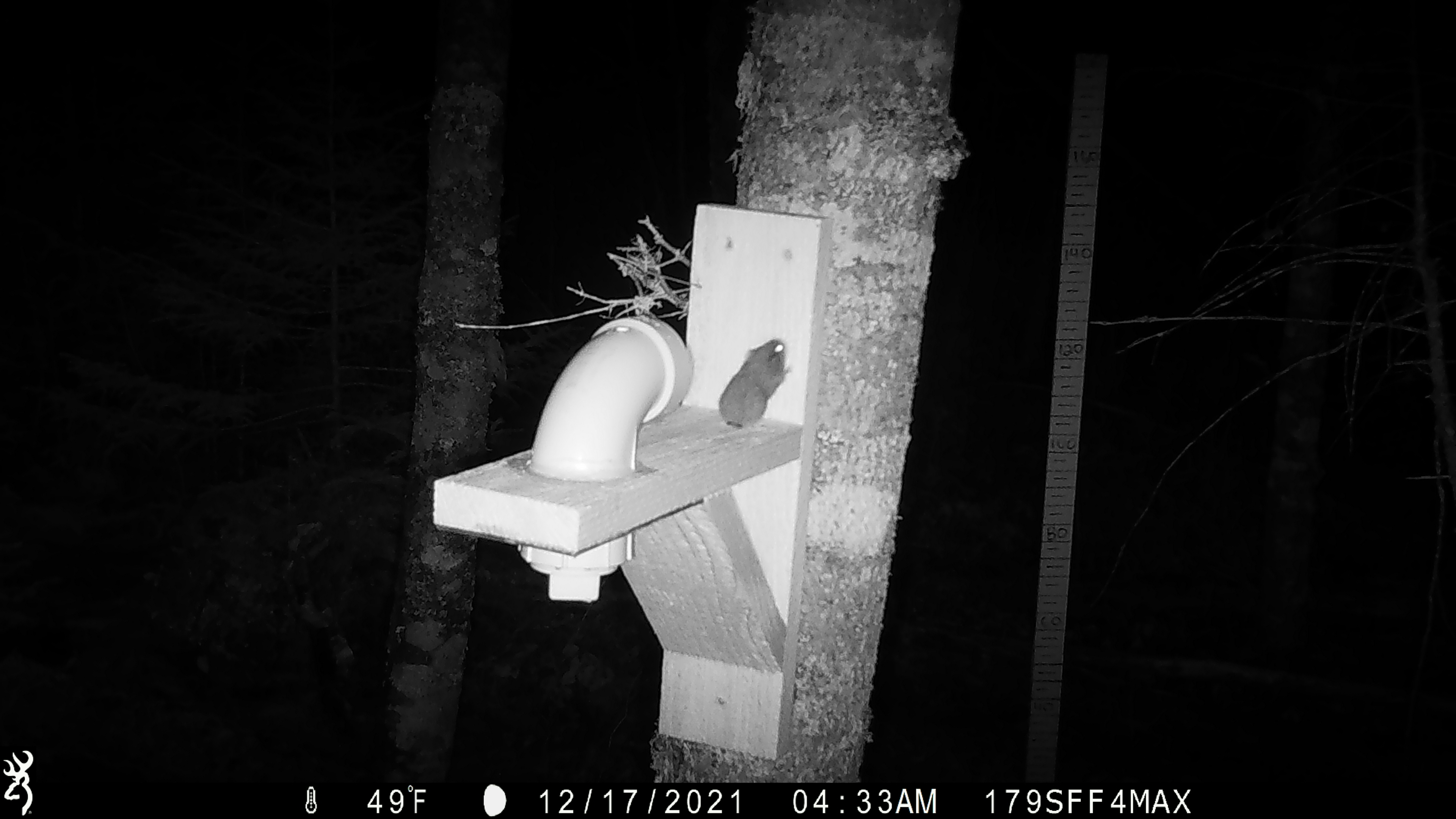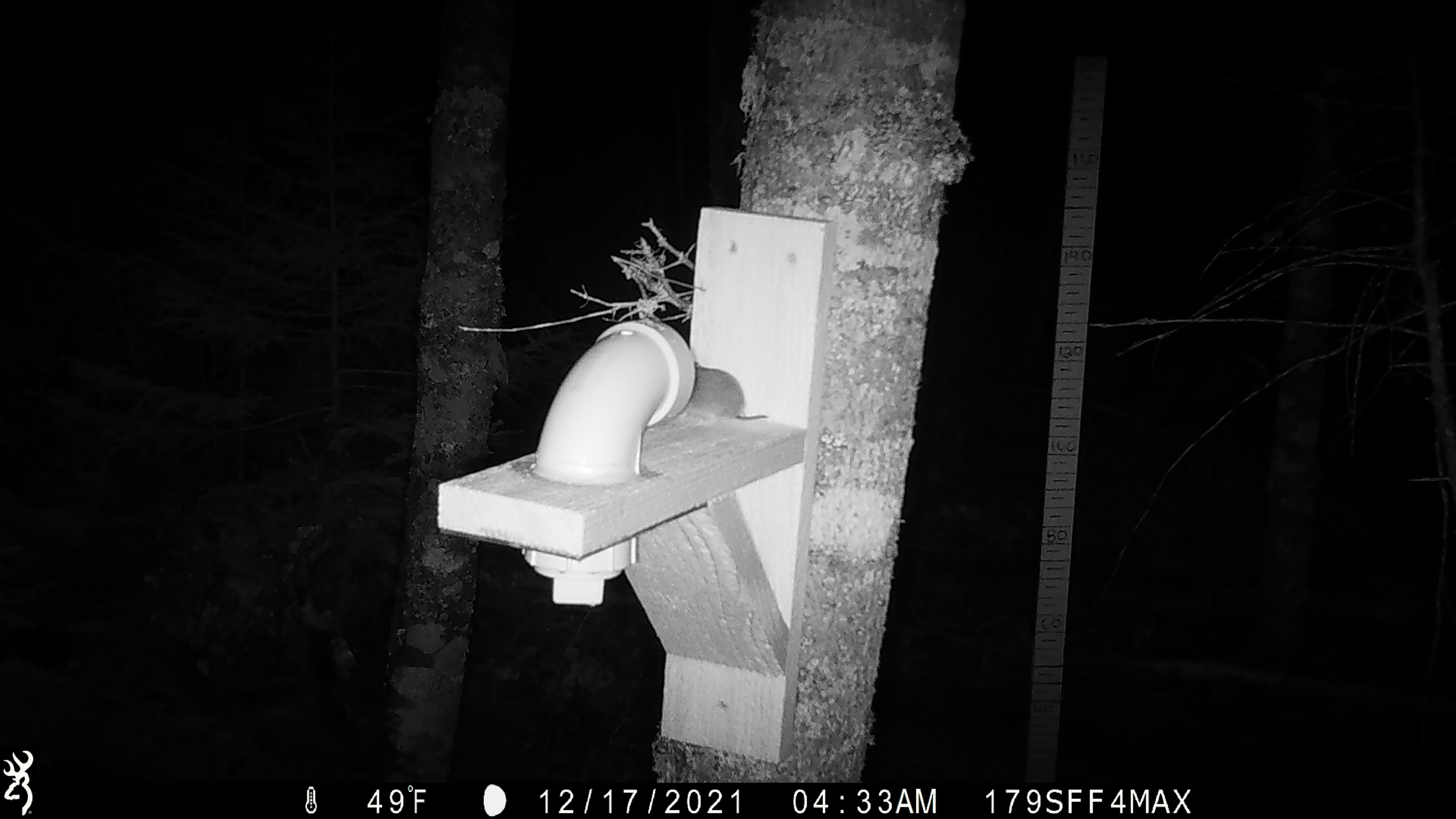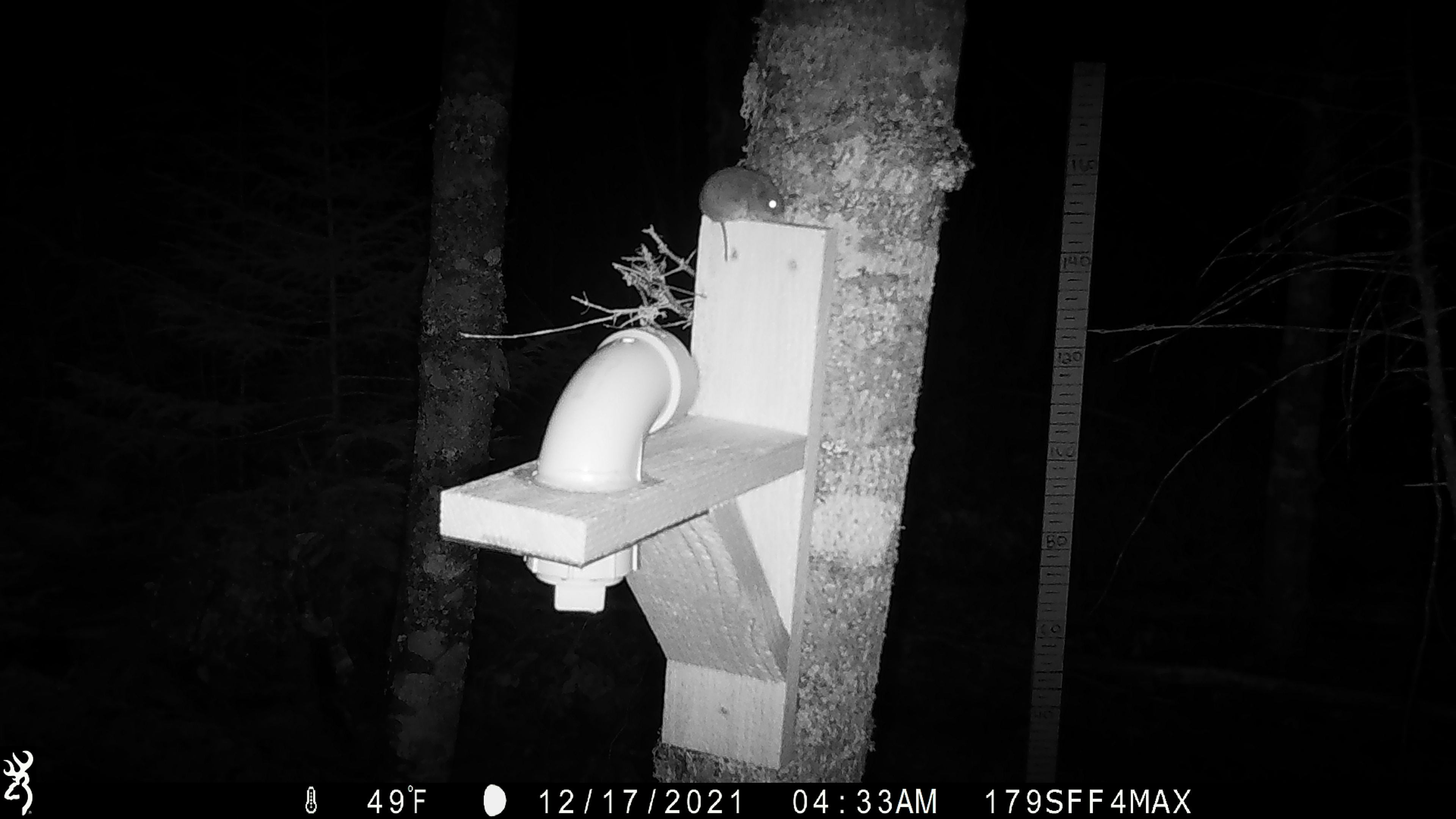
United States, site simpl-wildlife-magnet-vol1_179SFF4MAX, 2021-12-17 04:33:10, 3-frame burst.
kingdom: Animalia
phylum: Chordata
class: Mammalia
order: Rodentia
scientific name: Rodentia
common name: mouse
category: mouse sp.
Mouse sp. (mouse) (Rodentia).